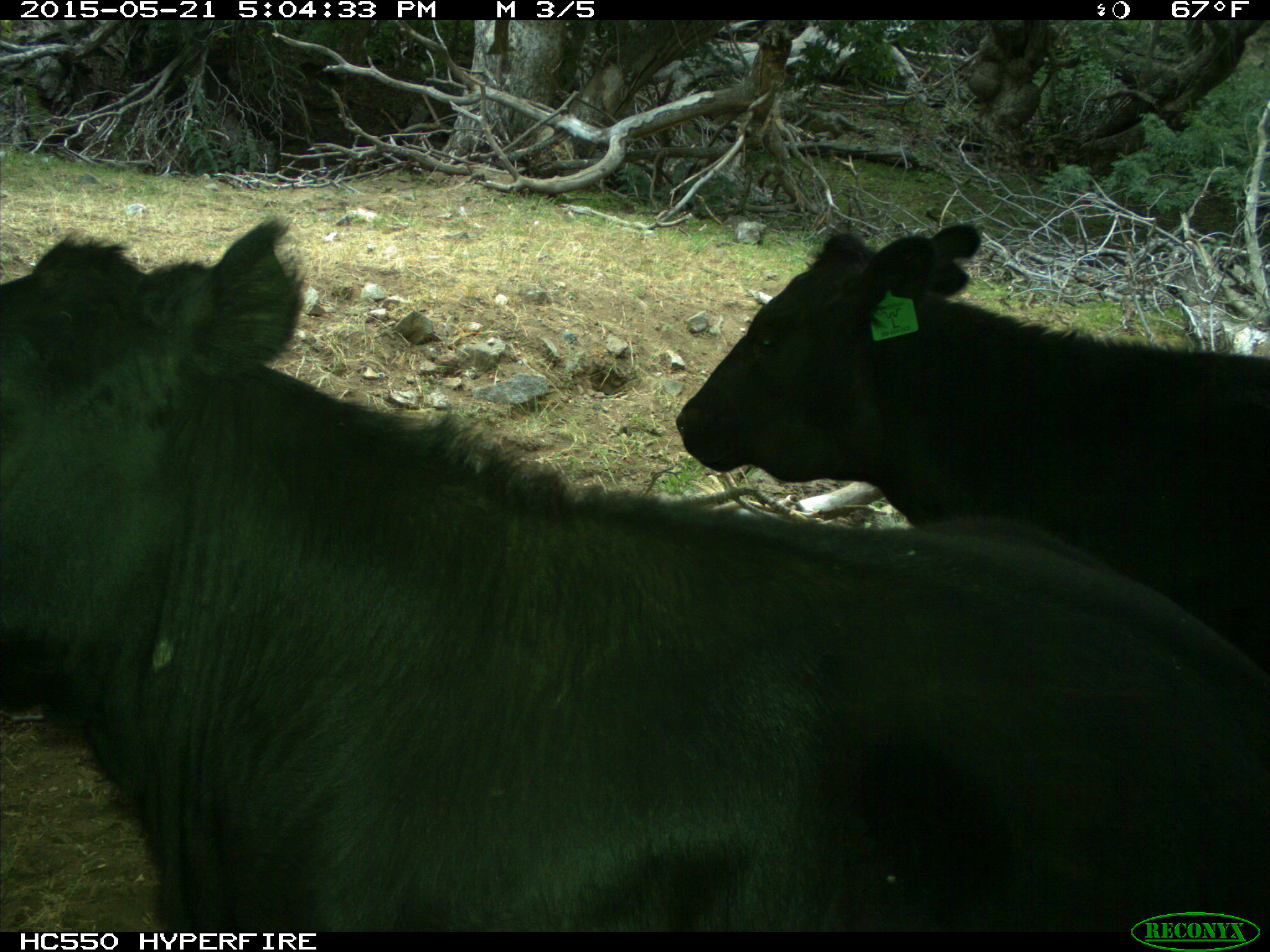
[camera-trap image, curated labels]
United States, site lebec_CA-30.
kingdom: Animalia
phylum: Chordata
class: Mammalia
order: Artiodactyla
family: Bovidae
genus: Bos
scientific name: Bos taurus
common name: domestic cow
Bos taurus (domestic cow).